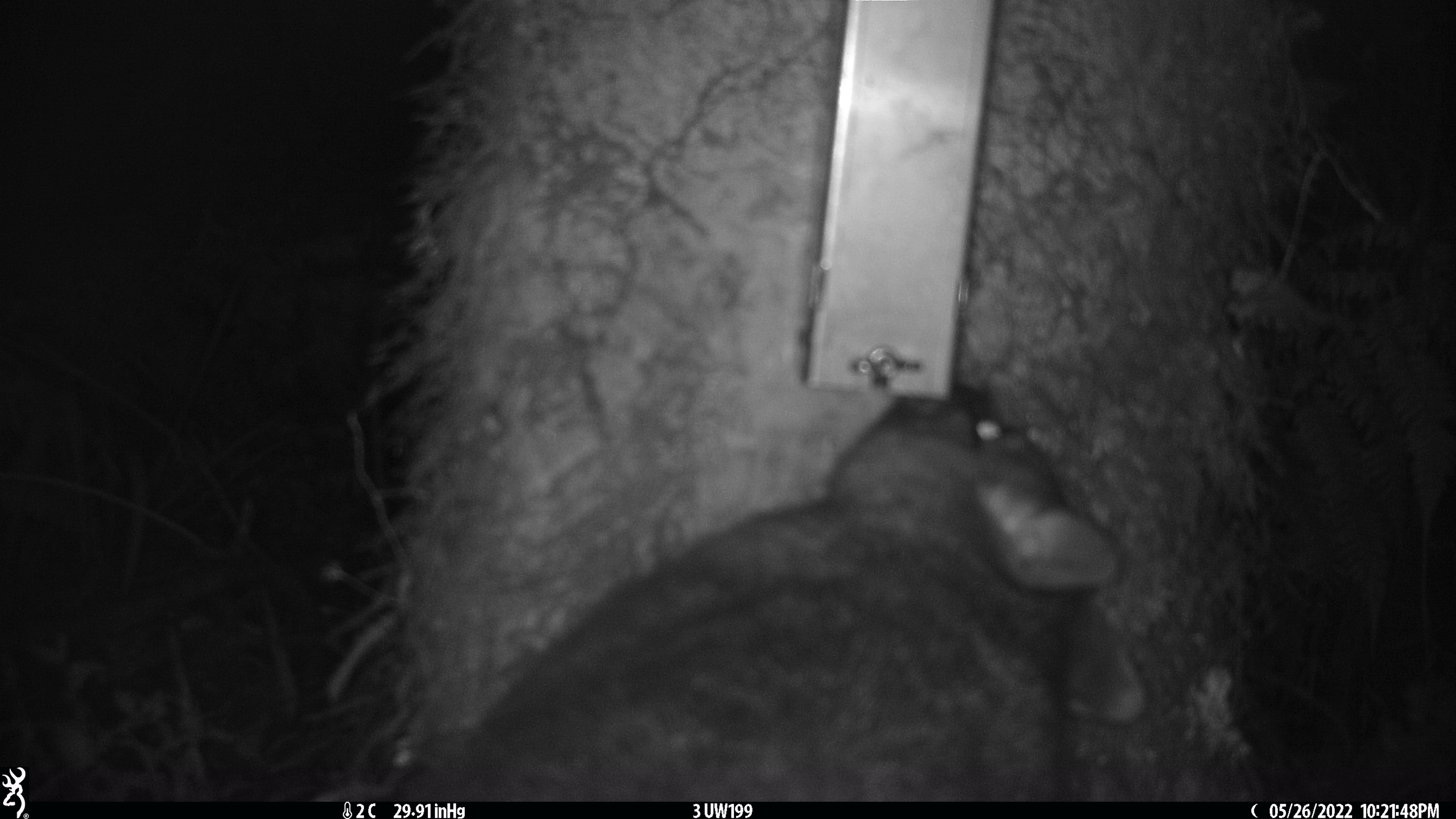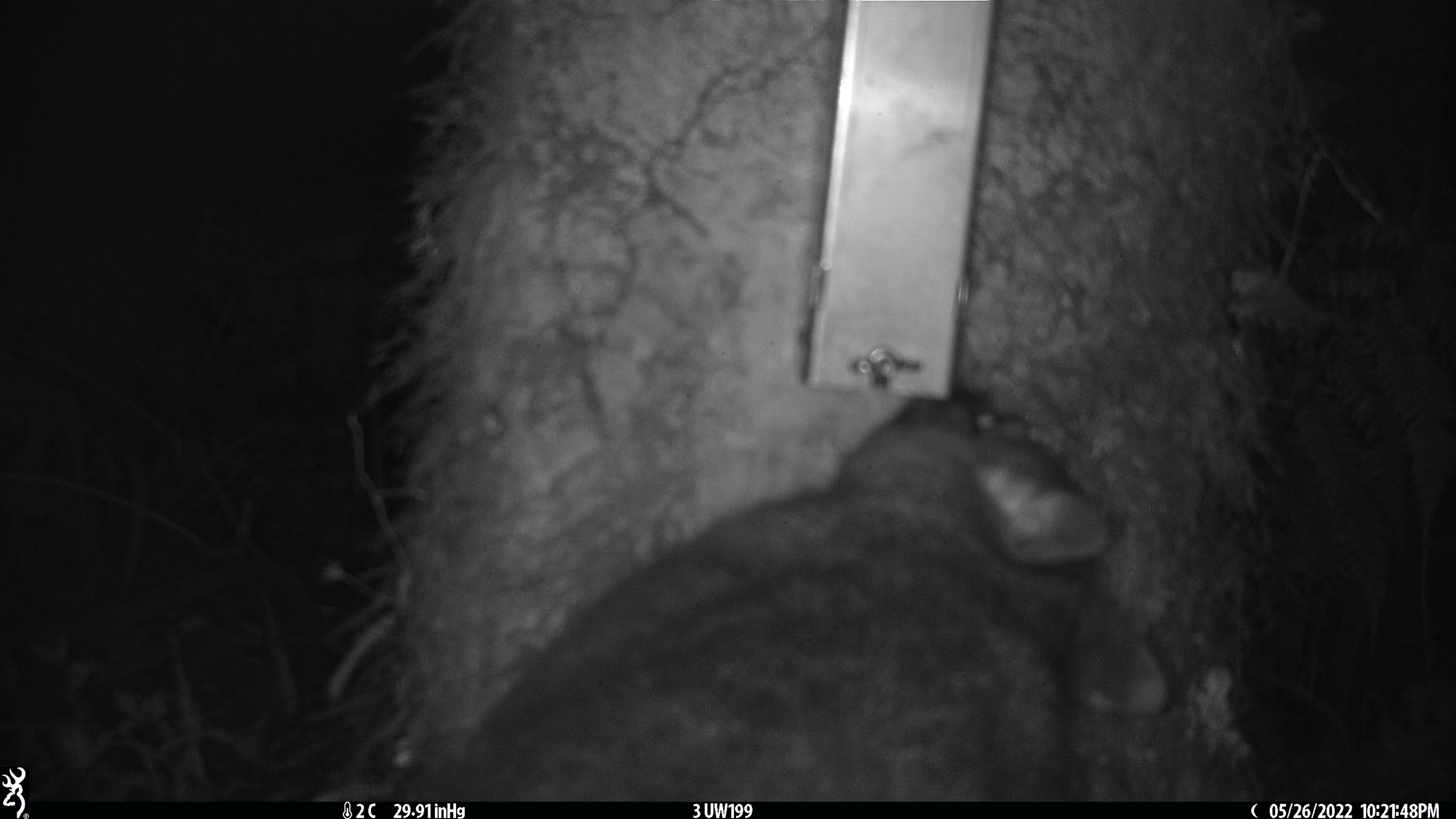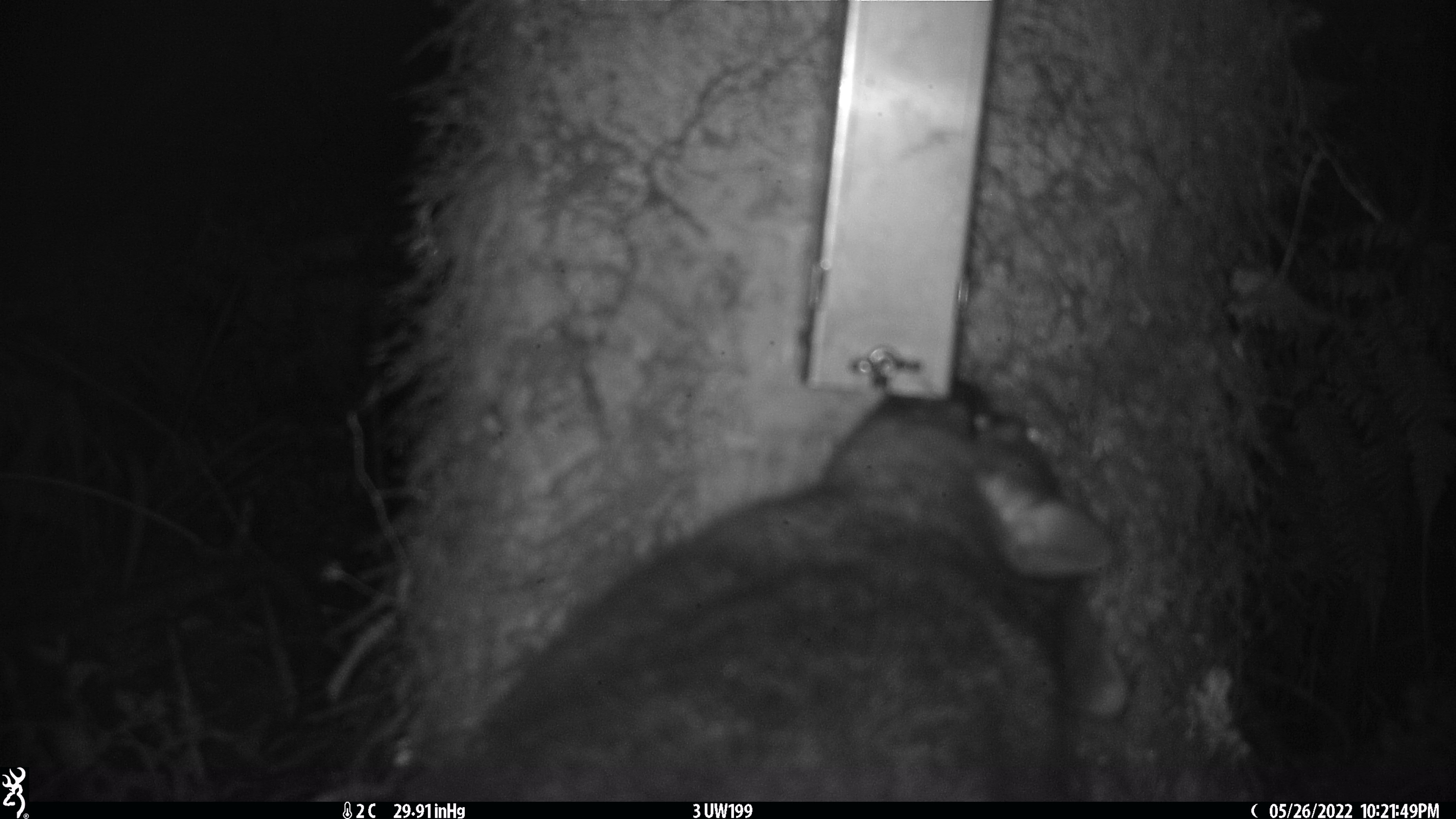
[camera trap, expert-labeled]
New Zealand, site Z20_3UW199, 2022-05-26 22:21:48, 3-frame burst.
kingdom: Animalia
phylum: Chordata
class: Mammalia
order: Diprotodontia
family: Phalangeridae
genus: Trichosurus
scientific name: Trichosurus vulpecula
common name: common brushtail possum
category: possum